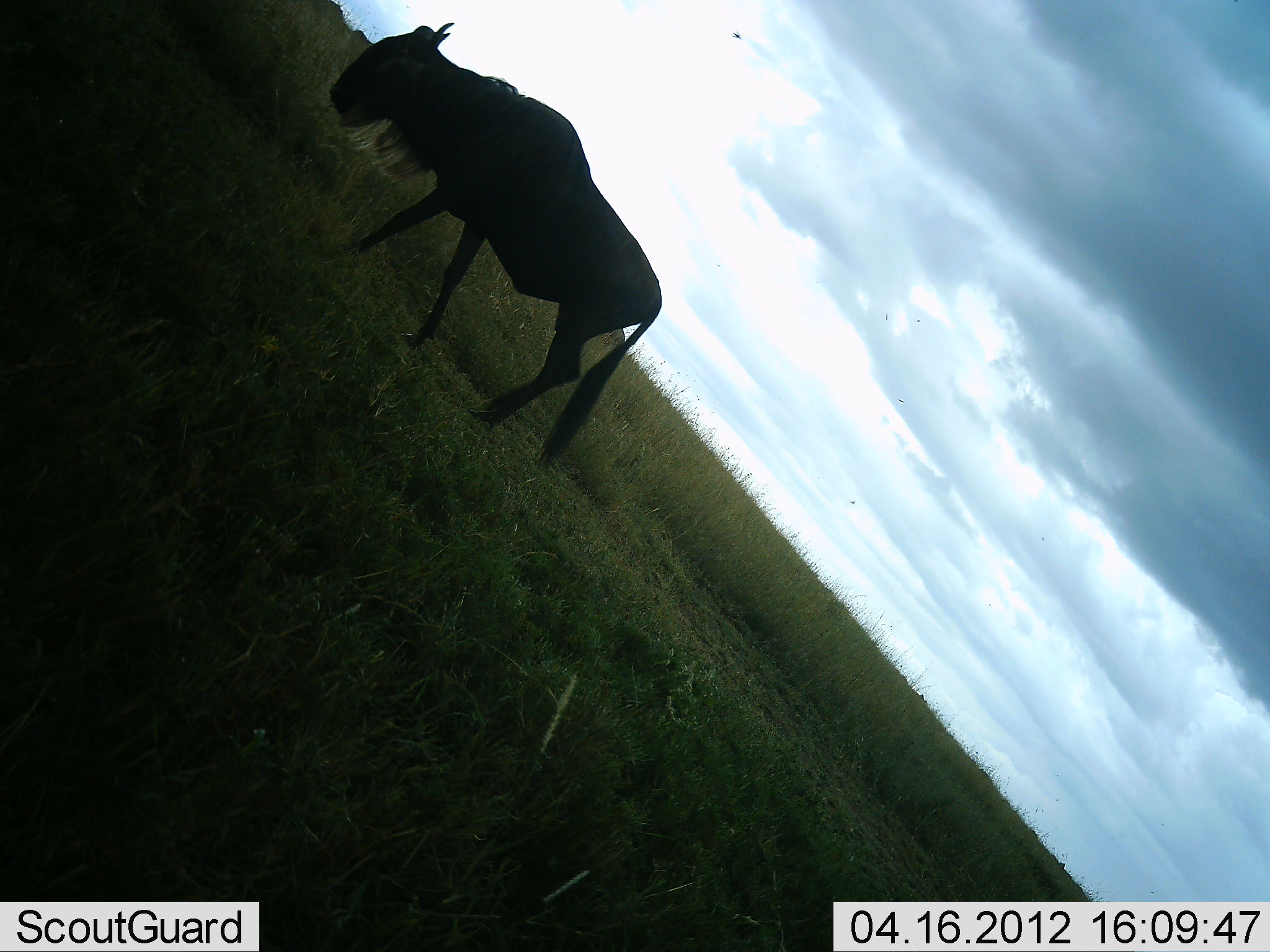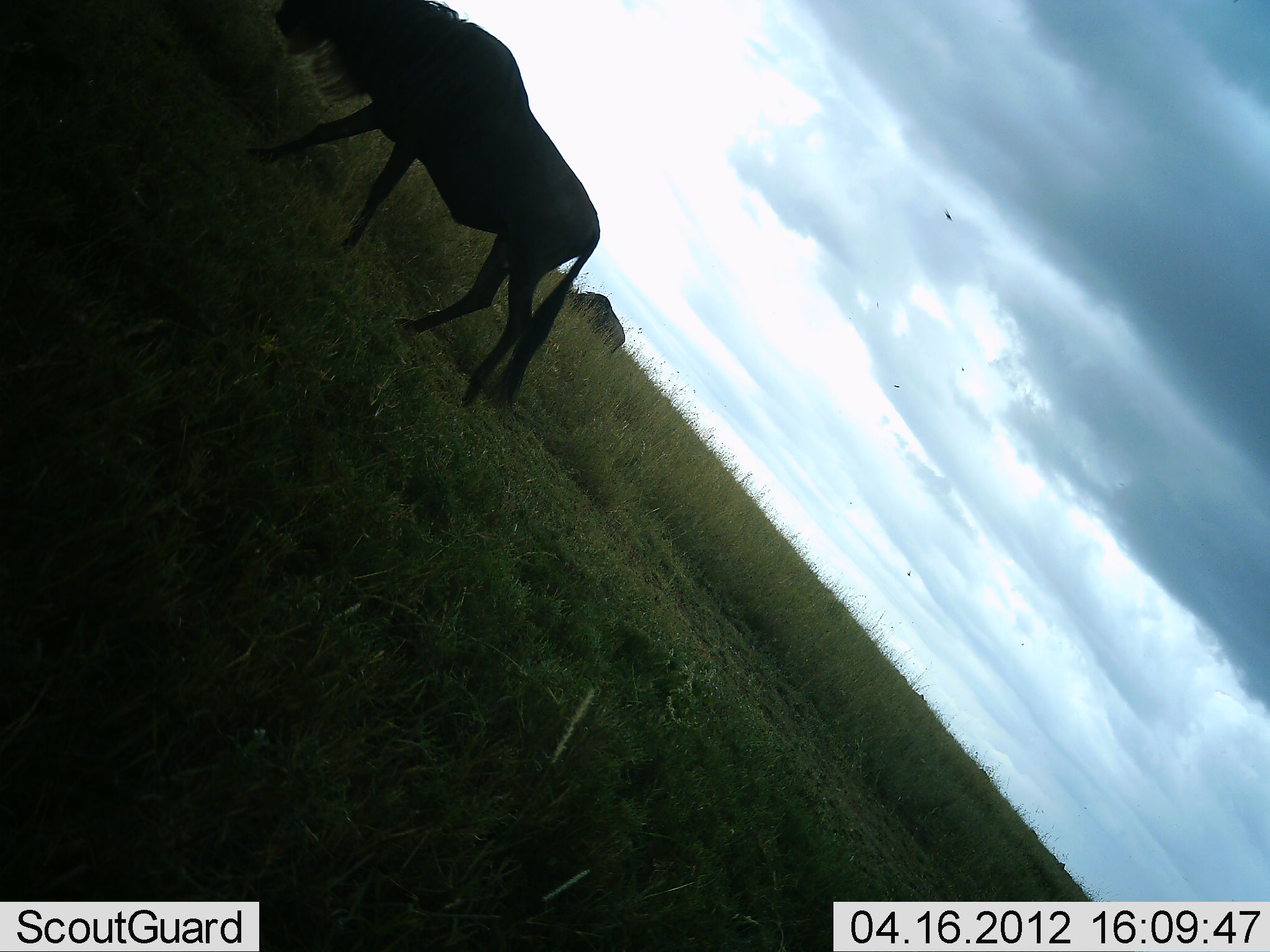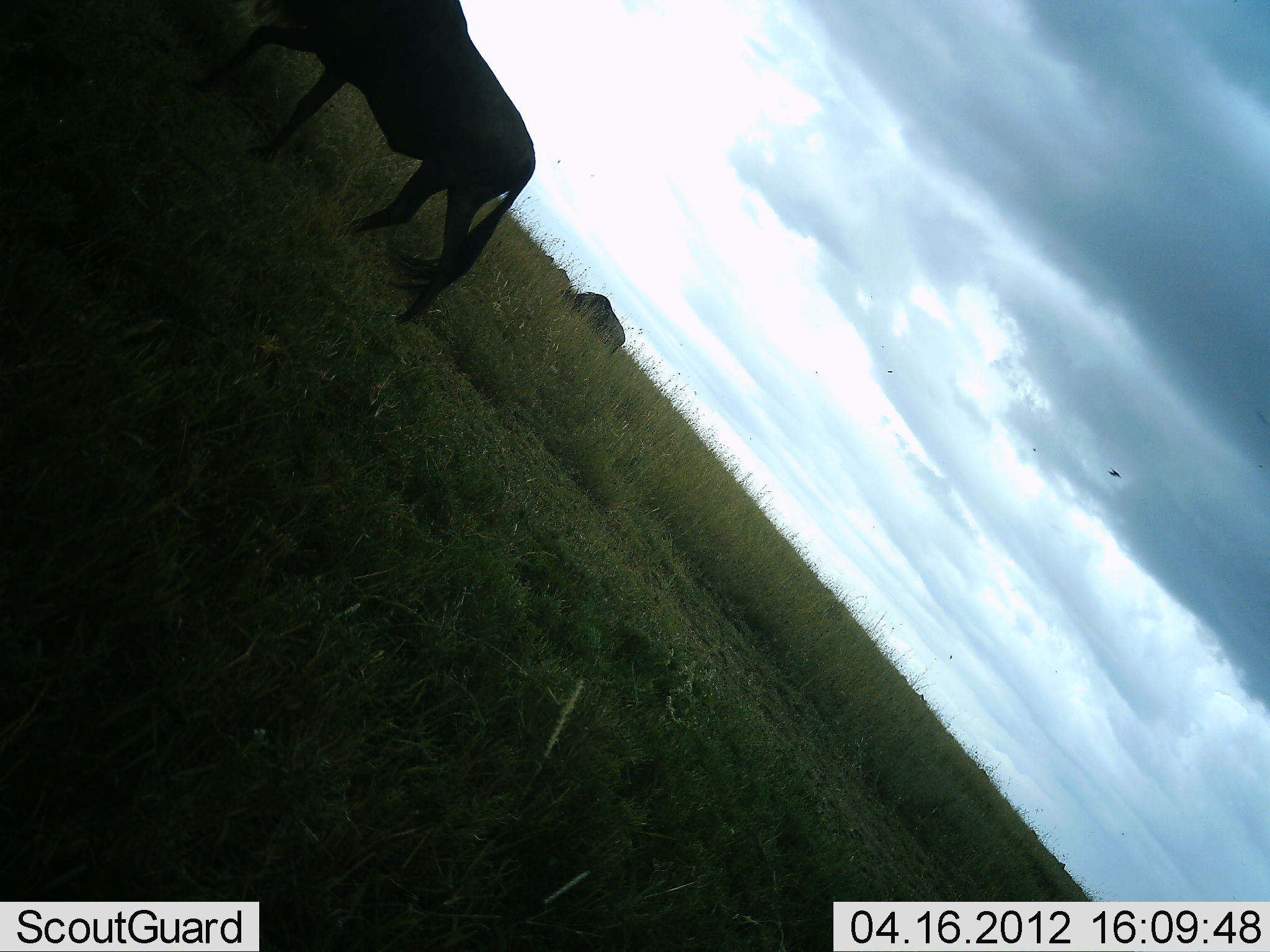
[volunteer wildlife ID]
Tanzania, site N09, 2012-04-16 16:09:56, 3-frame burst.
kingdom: Animalia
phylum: Chordata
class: Mammalia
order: Artiodactyla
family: Bovidae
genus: Connochaetes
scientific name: Connochaetes taurinus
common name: blue wildebeest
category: wildebeest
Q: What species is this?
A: Wildebeest (blue wildebeest) (Connochaetes taurinus).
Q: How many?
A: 2.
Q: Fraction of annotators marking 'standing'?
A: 35%.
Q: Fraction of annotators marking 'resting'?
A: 0%.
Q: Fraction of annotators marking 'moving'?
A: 76%.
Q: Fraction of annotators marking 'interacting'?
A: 0%.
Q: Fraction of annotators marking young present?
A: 0%.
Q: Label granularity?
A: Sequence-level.